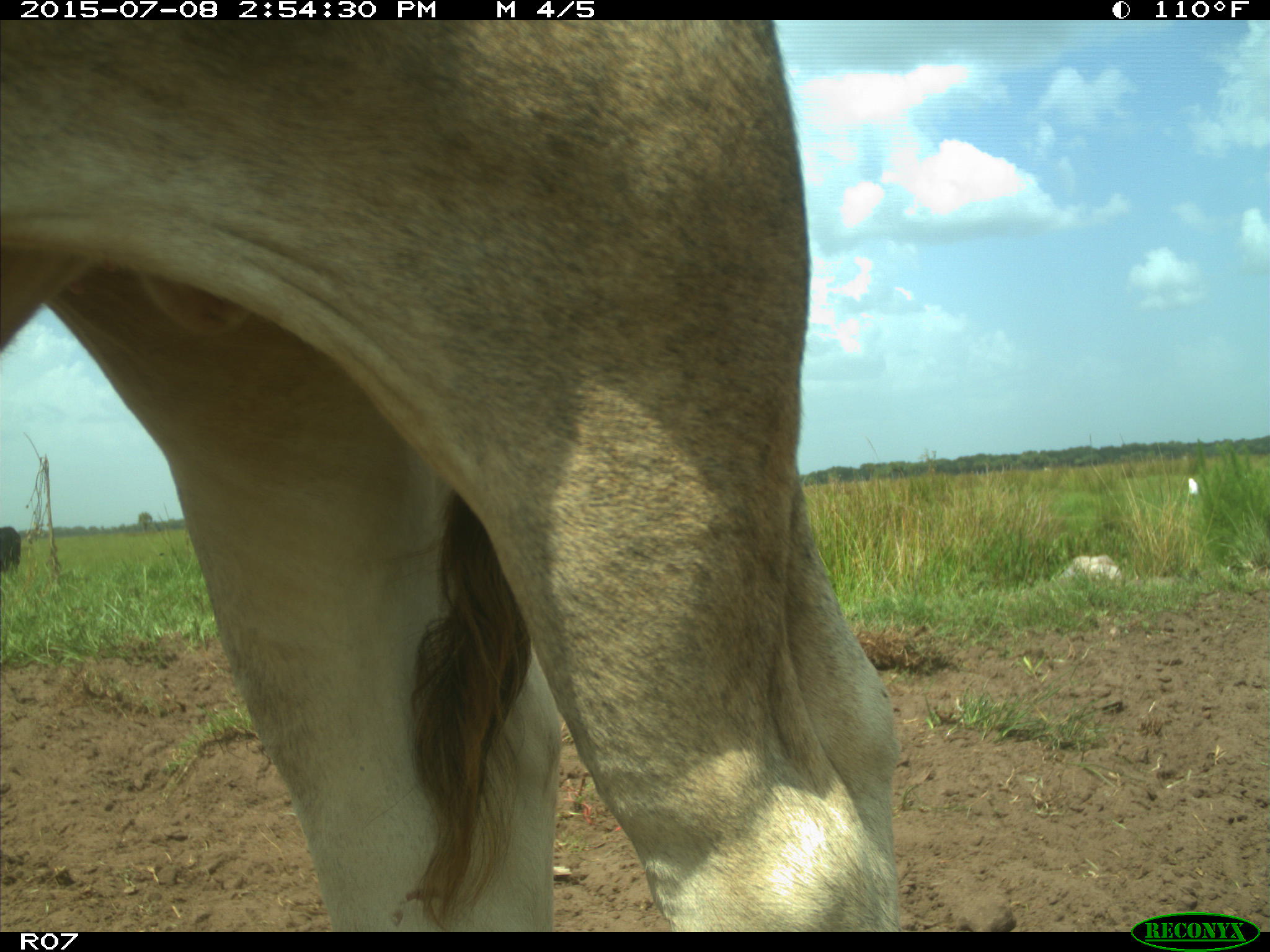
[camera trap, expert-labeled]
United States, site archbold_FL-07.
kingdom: Animalia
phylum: Chordata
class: Mammalia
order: Artiodactyla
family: Bovidae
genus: Bos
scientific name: Bos taurus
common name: domestic cow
Bos taurus (domestic cow).